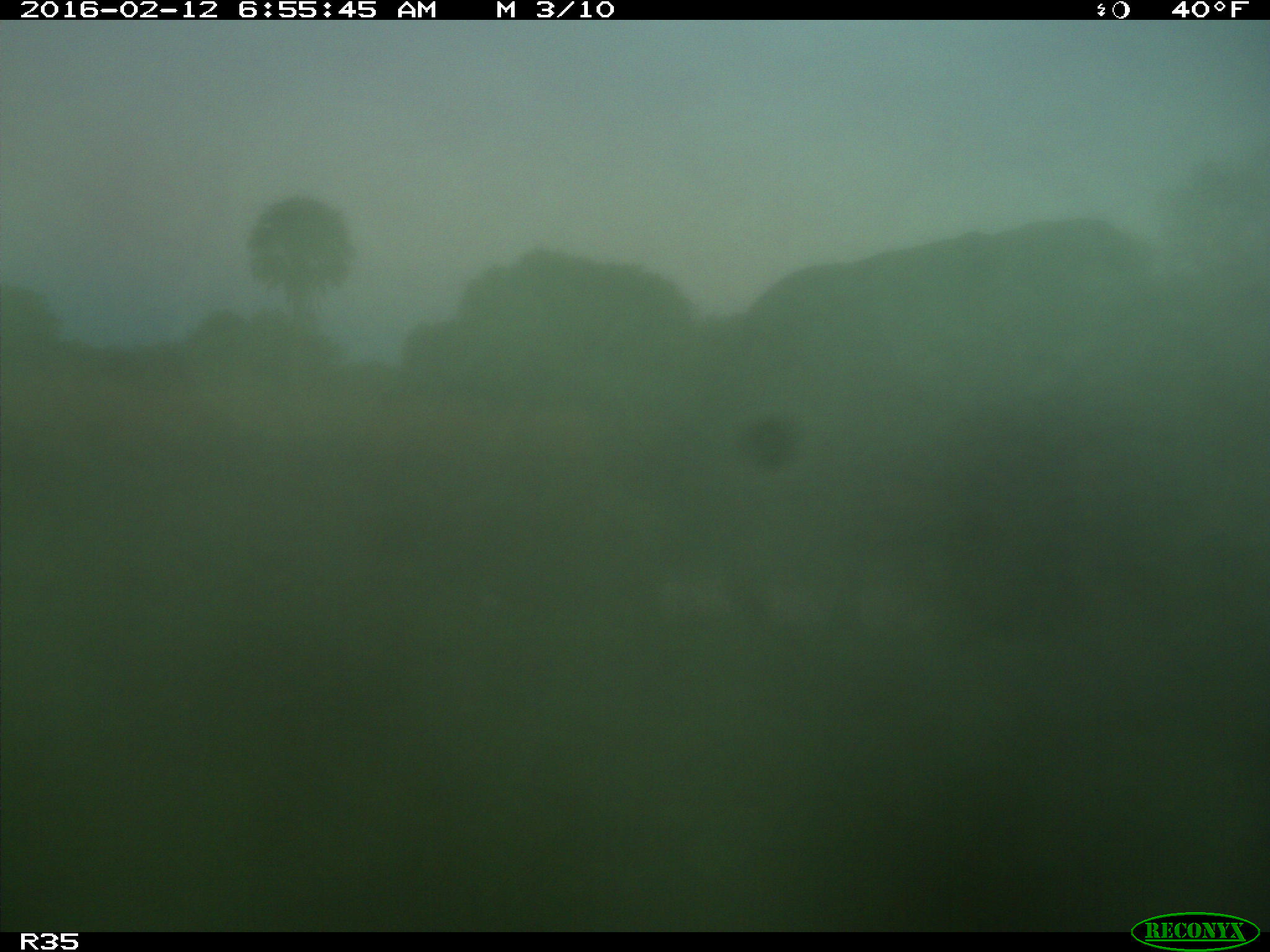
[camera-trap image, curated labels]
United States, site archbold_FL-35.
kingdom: Animalia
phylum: Chordata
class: Mammalia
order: Artiodactyla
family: Bovidae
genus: Bos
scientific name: Bos taurus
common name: domestic cow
Bos taurus (domestic cow).